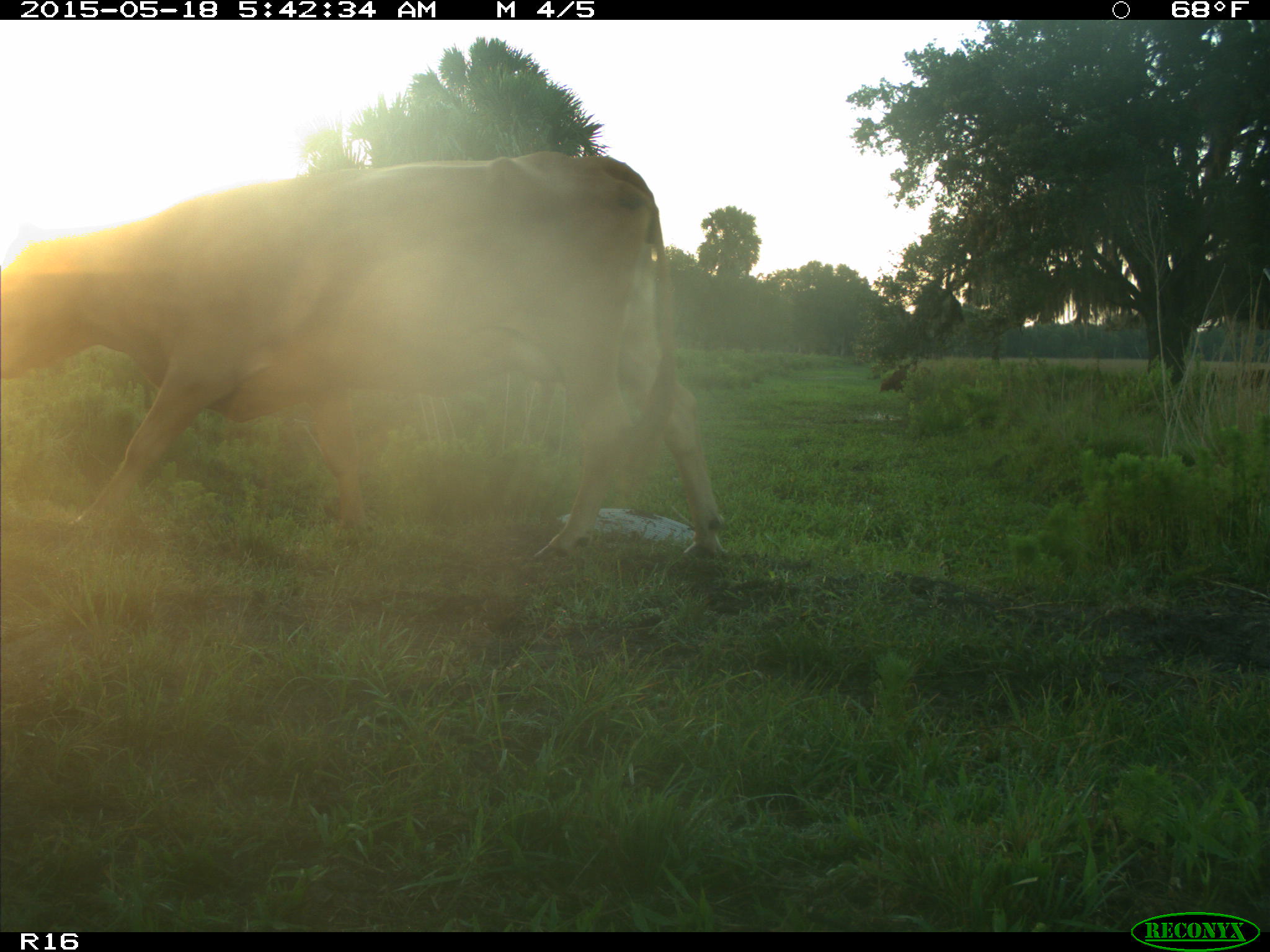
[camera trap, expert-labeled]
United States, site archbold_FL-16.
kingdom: Animalia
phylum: Chordata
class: Mammalia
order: Artiodactyla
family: Bovidae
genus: Bos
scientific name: Bos taurus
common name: domestic cow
Bos taurus (domestic cow).